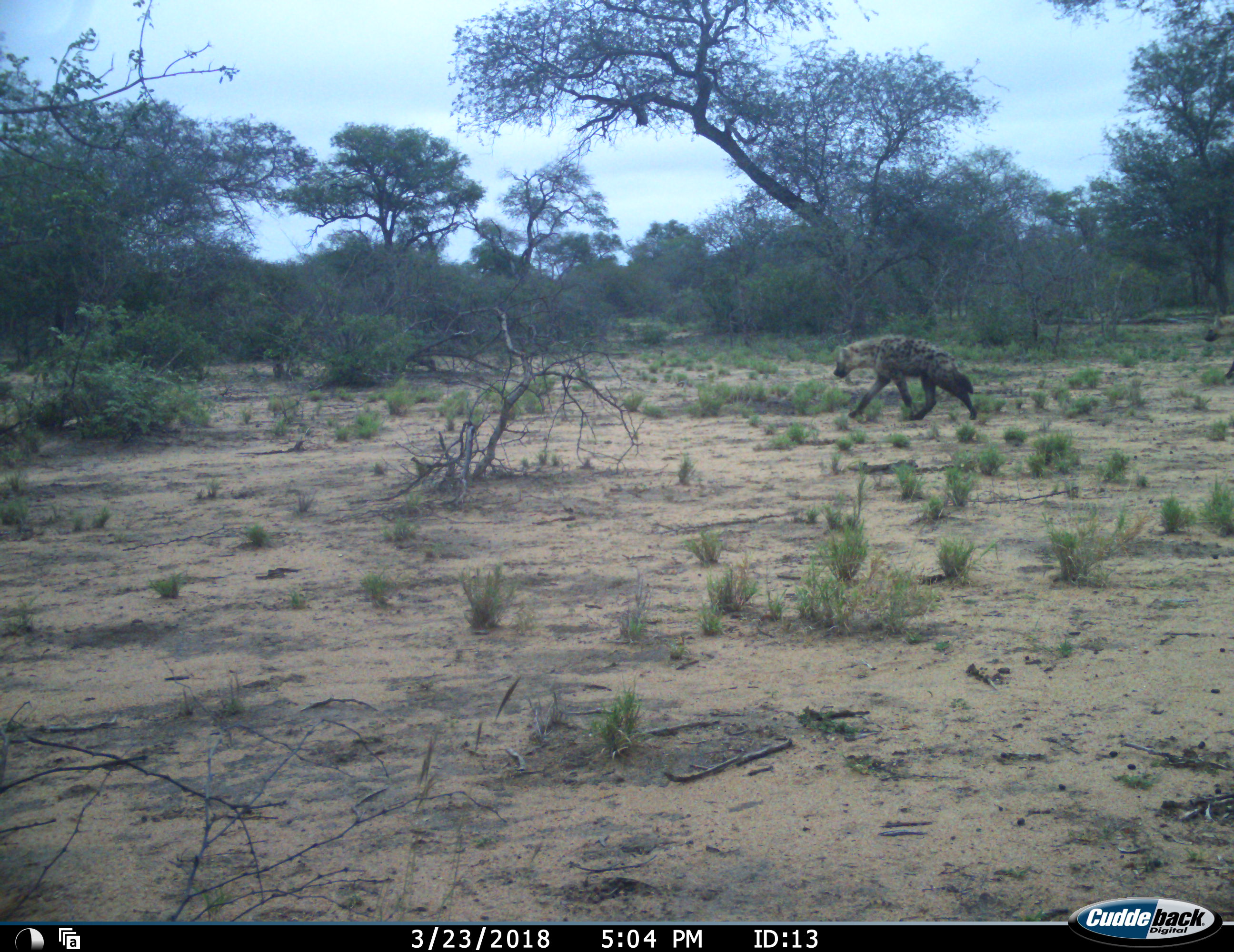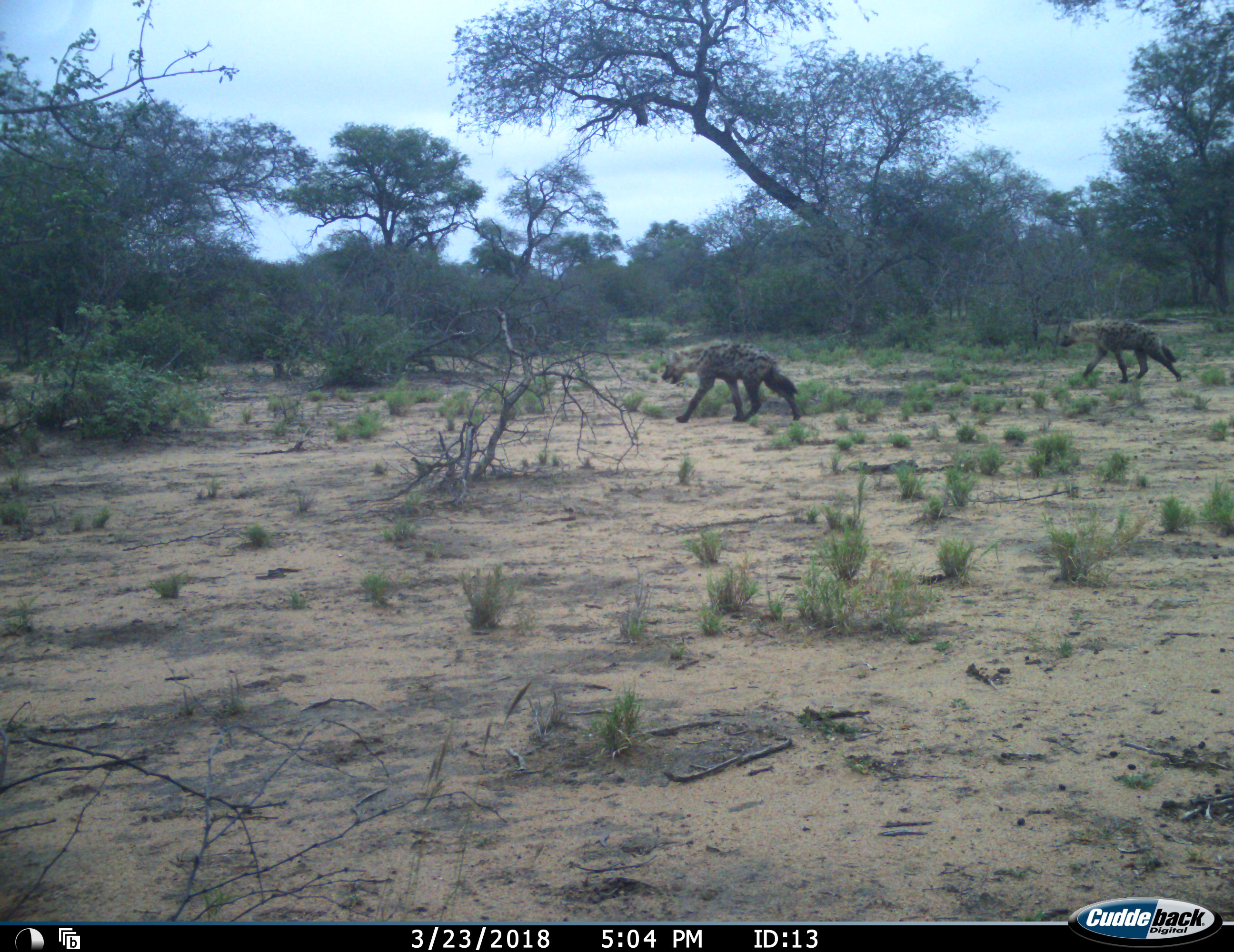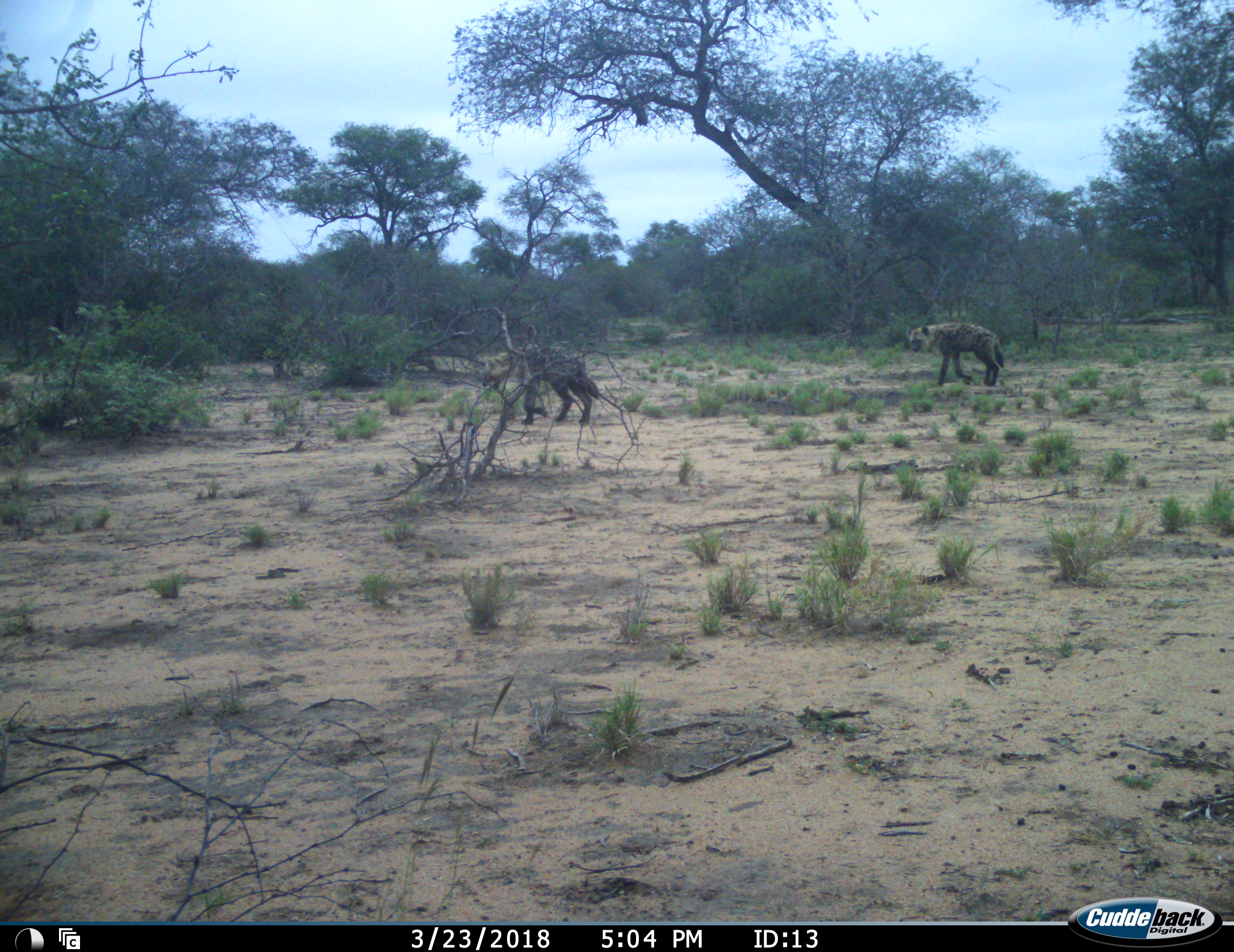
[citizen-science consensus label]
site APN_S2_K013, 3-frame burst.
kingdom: Animalia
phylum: Chordata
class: Mammalia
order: Carnivora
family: Hyaenidae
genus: Crocuta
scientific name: Crocuta crocuta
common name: spotted hyena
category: hyenaspotted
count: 2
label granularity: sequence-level